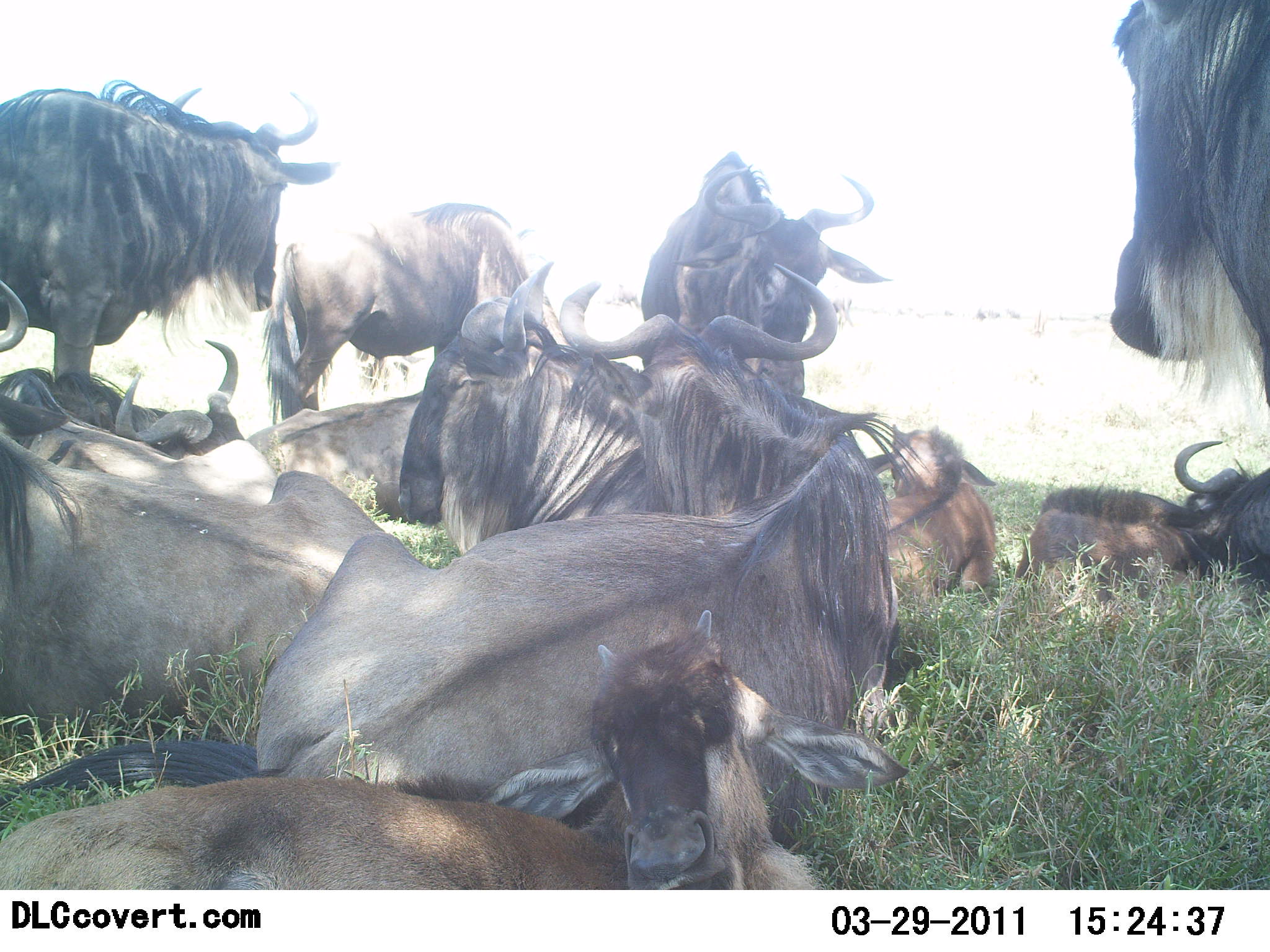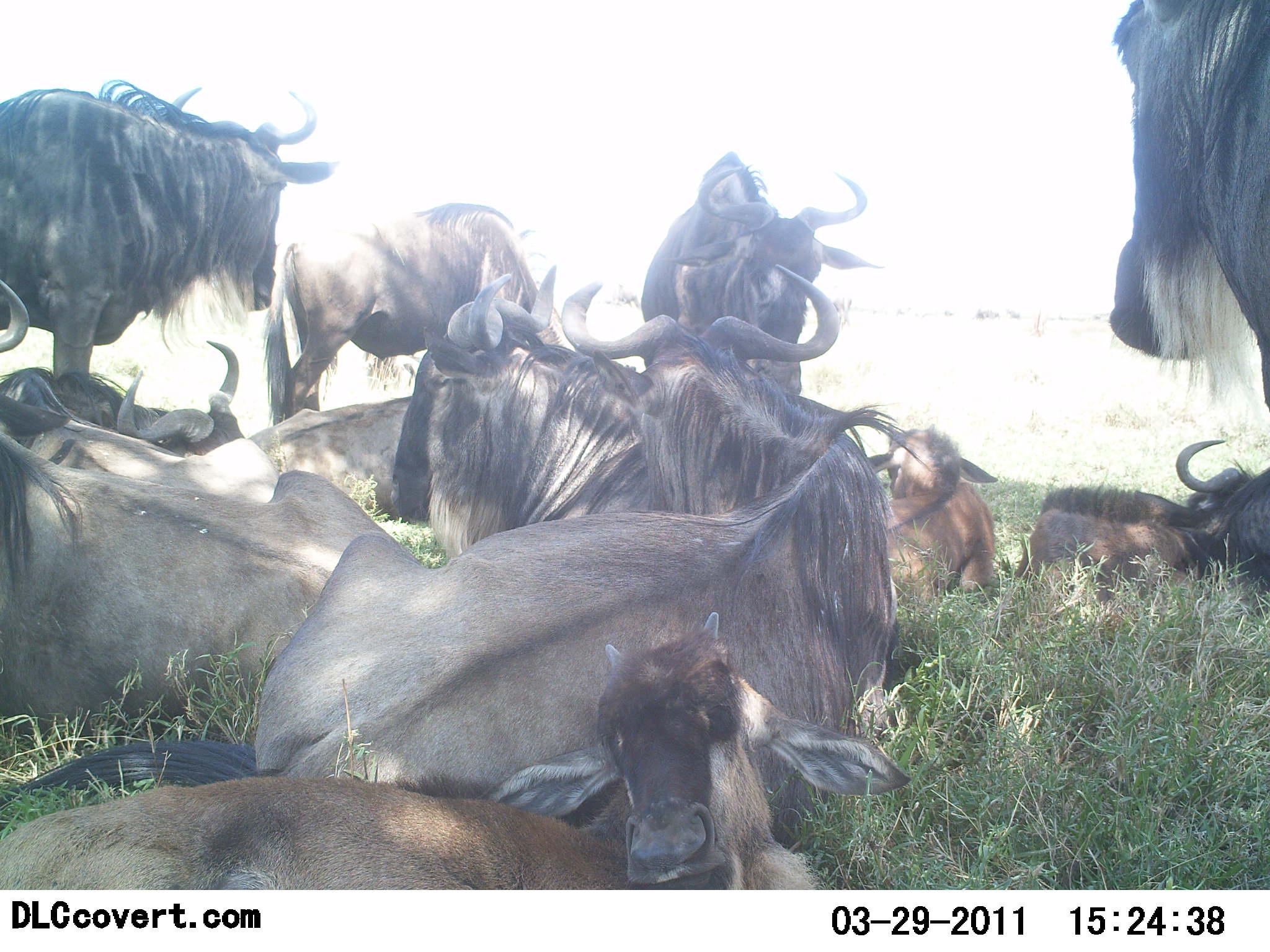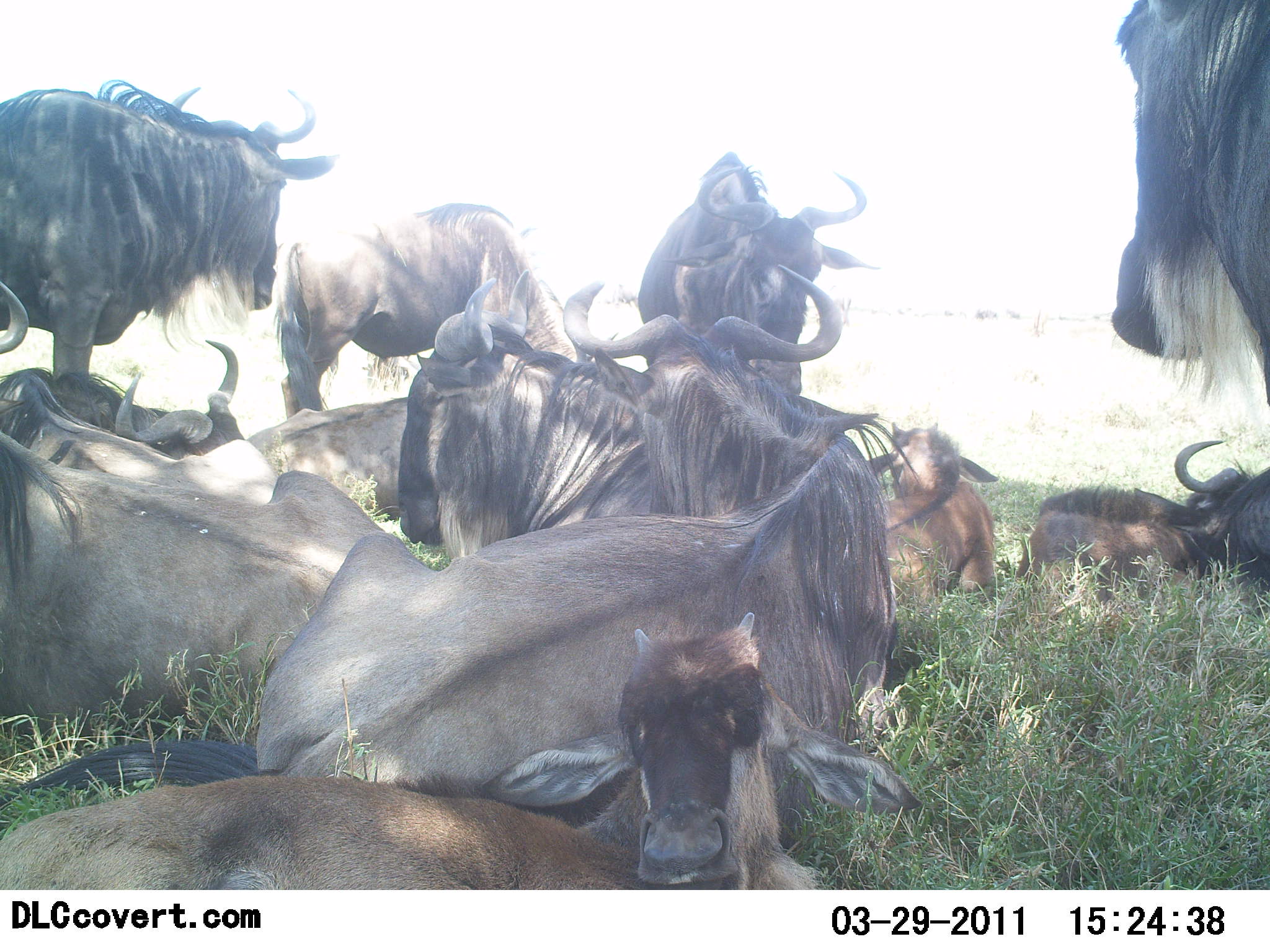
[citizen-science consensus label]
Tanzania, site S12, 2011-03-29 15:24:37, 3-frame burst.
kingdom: Animalia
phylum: Chordata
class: Mammalia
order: Artiodactyla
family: Bovidae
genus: Connochaetes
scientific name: Connochaetes taurinus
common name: blue wildebeest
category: wildebeest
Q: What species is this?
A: Wildebeest (blue wildebeest) (Connochaetes taurinus).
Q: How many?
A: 11-50.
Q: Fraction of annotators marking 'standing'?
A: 82%.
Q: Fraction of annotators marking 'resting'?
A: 100%.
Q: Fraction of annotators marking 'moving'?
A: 0%.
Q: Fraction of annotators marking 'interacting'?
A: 36%.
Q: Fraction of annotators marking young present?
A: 64%.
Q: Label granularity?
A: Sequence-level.